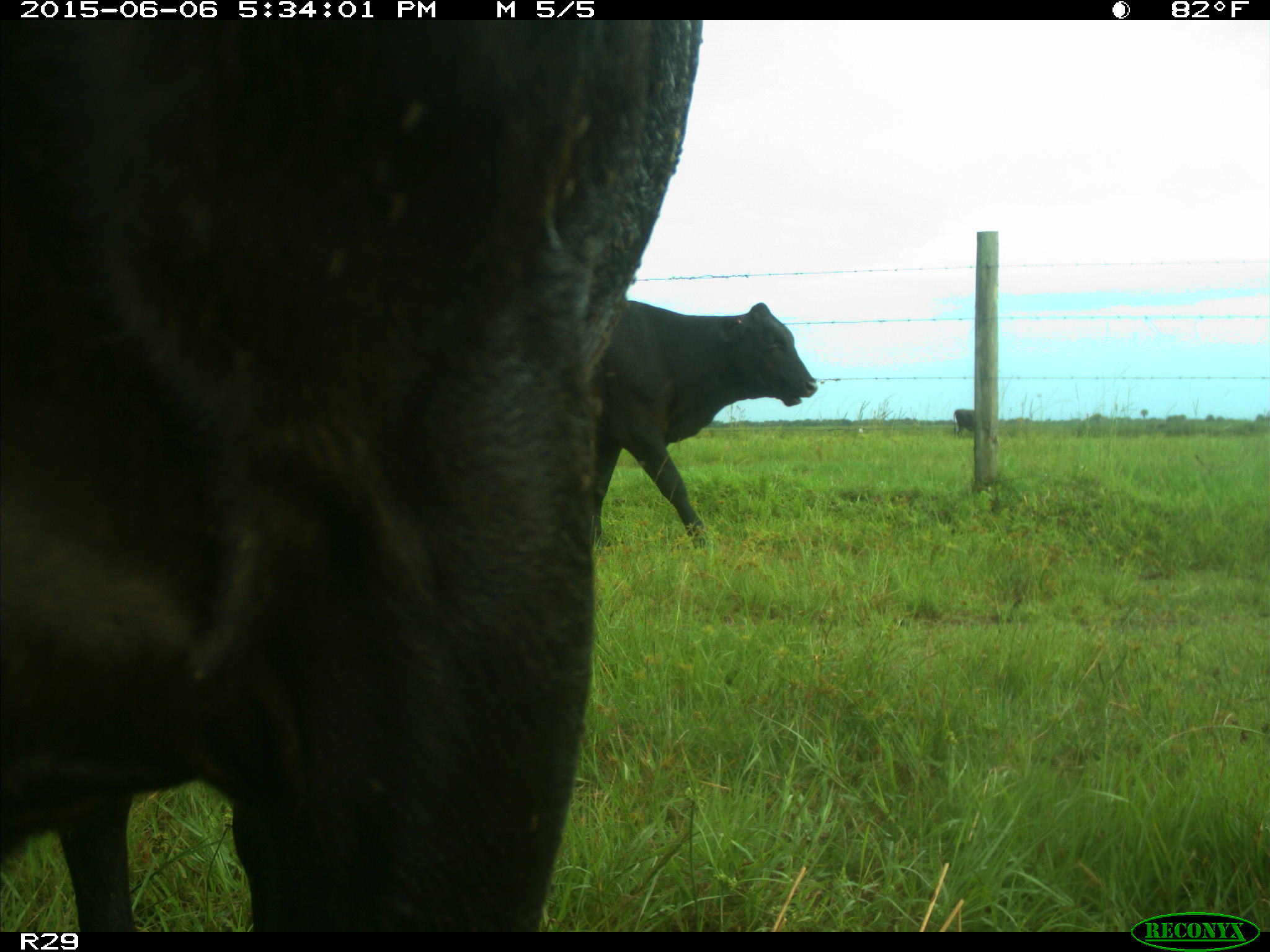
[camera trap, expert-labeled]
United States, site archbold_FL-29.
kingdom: Animalia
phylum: Chordata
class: Mammalia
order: Artiodactyla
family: Bovidae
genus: Bos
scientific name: Bos taurus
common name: domestic cow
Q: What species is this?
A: Bos taurus (domestic cow).